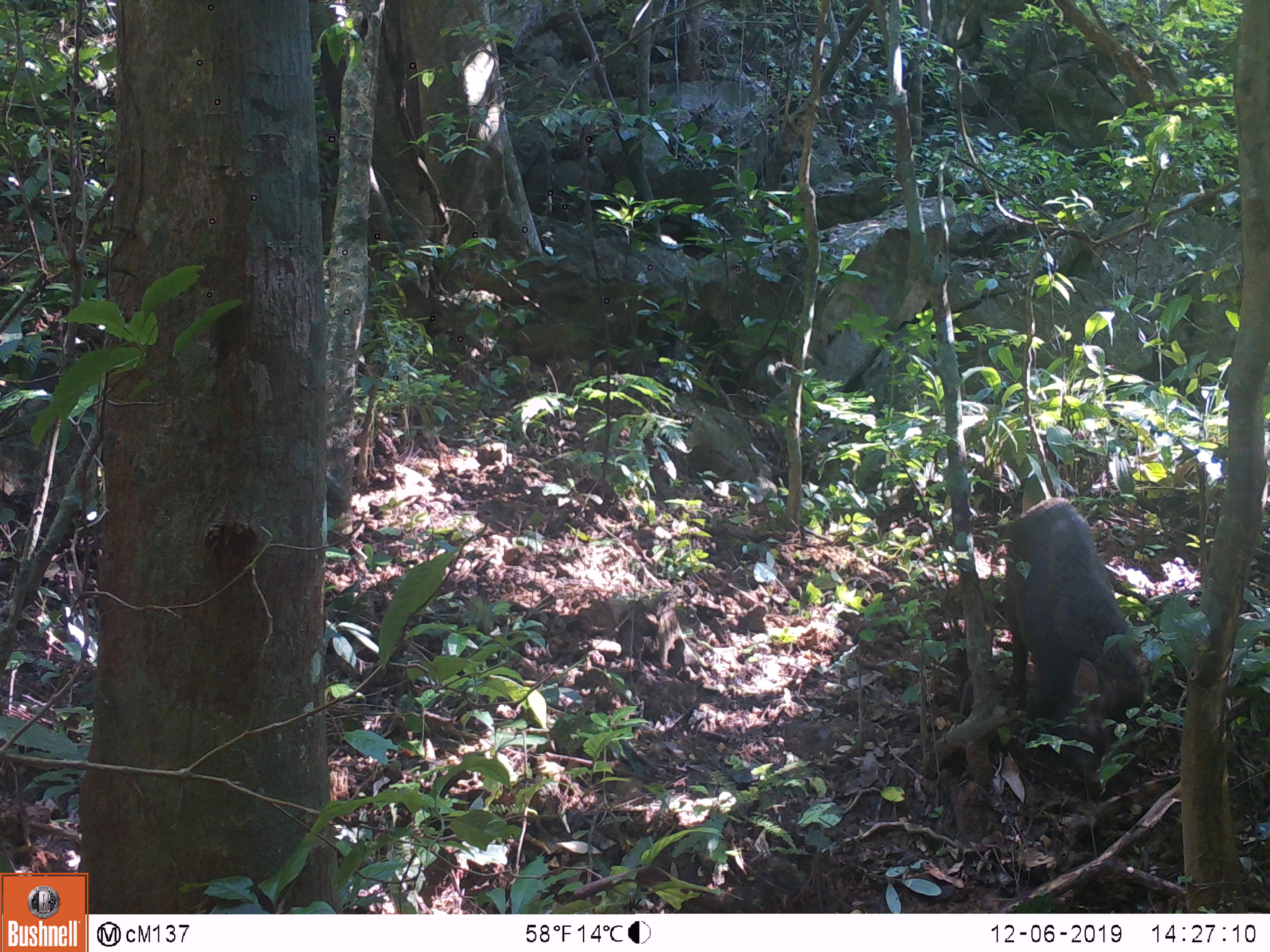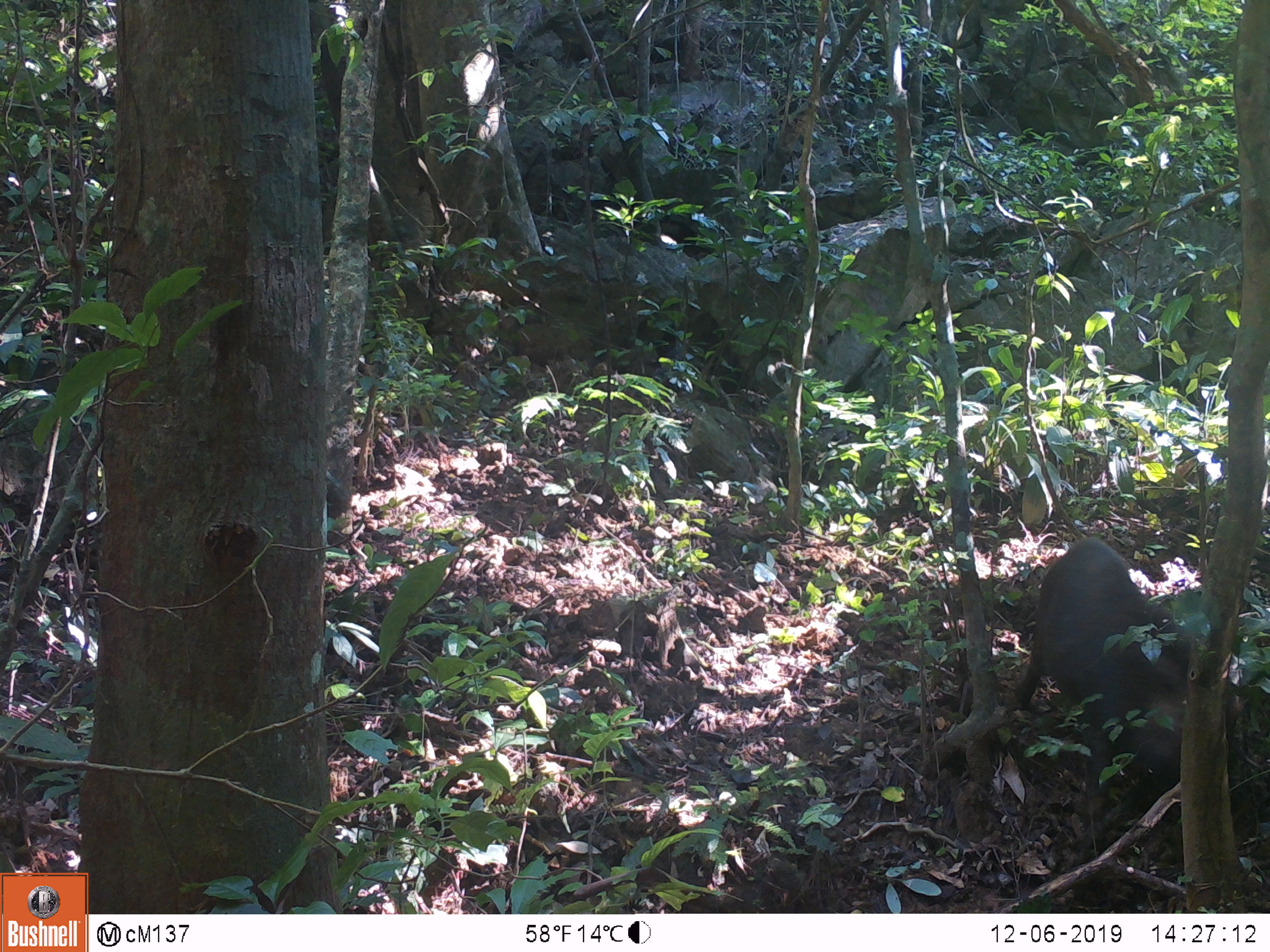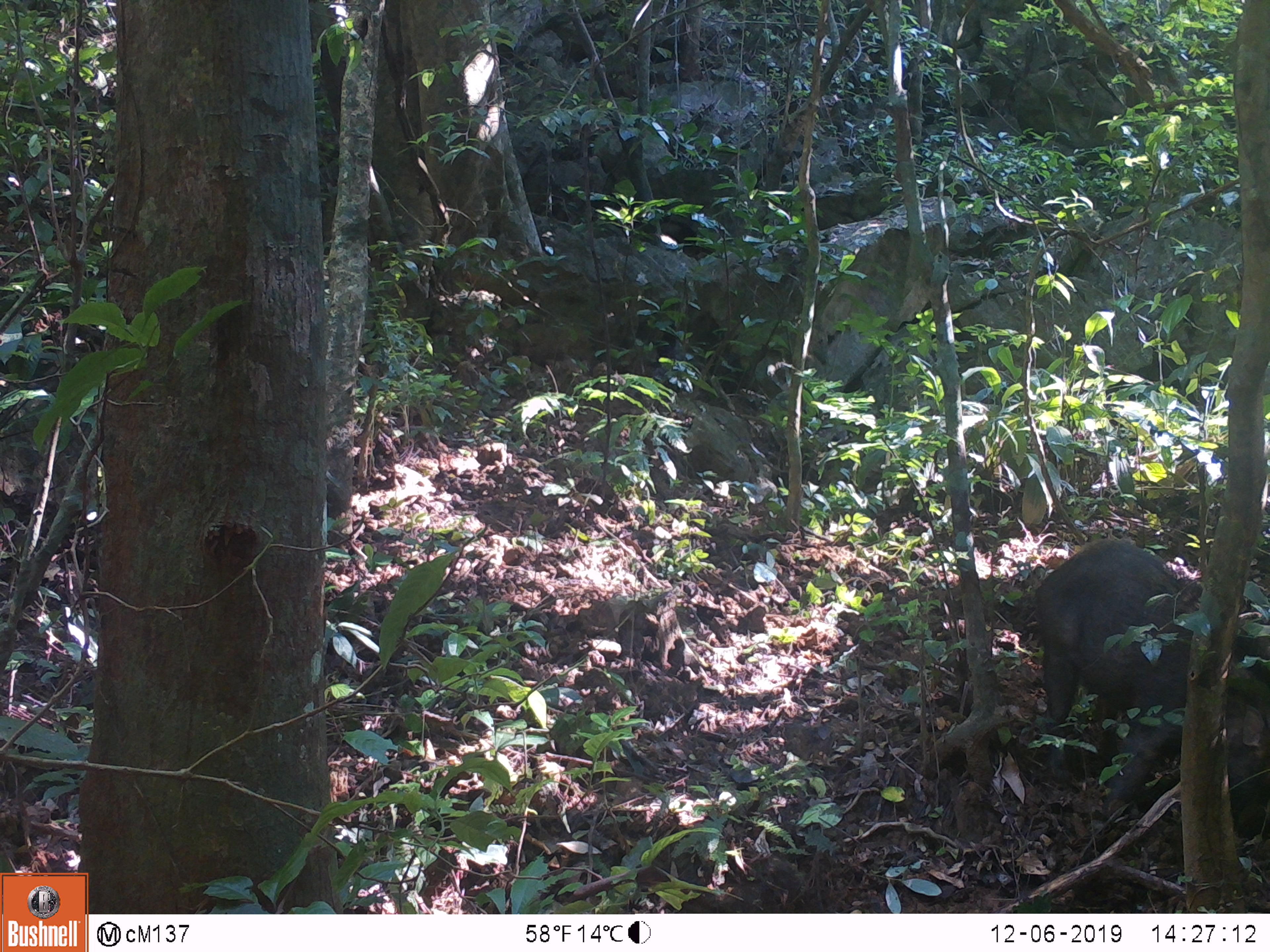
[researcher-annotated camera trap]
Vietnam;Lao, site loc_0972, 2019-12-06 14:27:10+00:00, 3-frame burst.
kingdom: Animalia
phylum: Chordata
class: Mammalia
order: Artiodactyla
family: Suidae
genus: Sus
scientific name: Sus scrofa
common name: eurasian wild pig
Eurasian wild pig (Sus scrofa). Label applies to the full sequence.